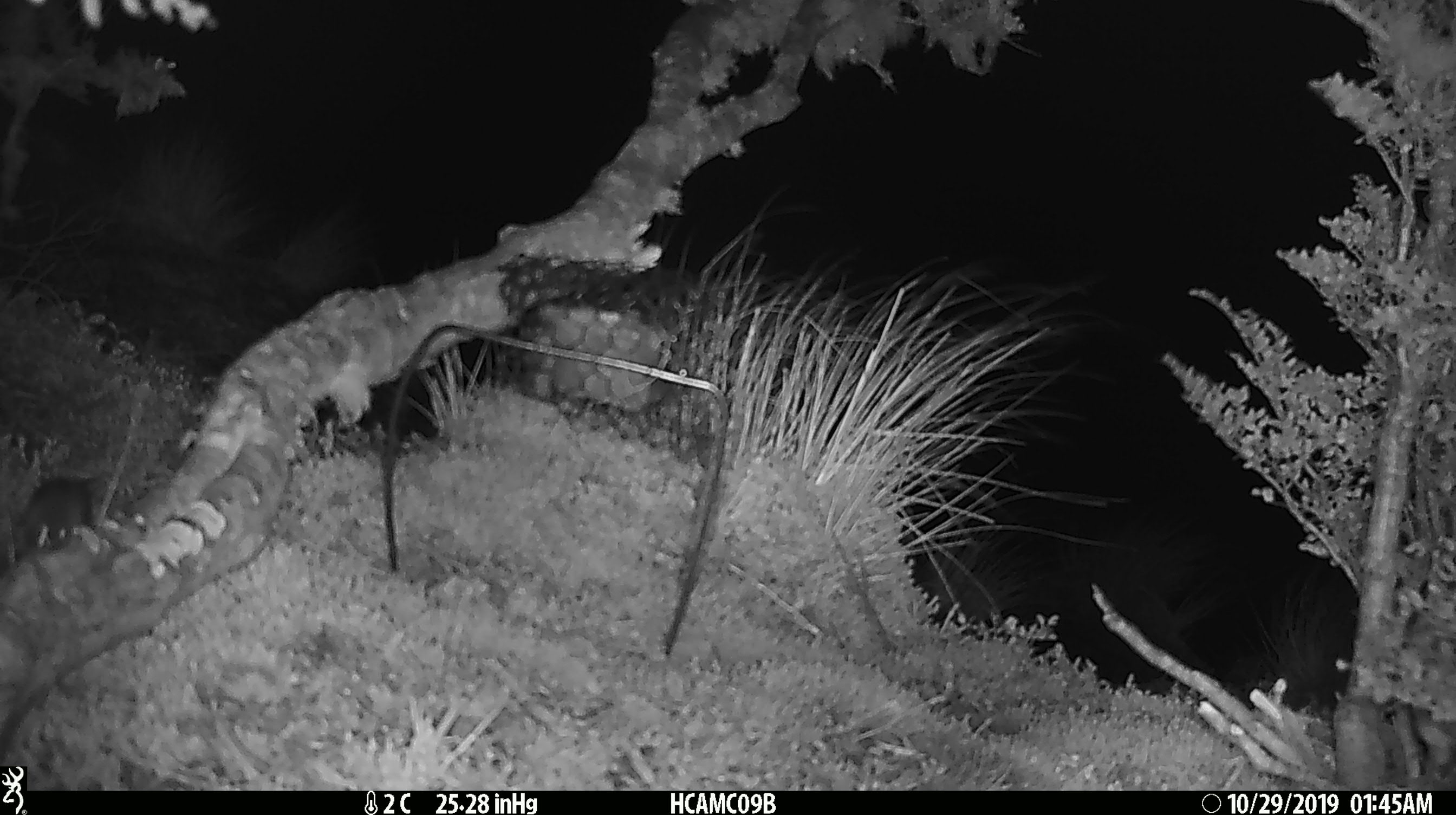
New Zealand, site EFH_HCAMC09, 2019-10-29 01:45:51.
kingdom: Animalia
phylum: Chordata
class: Mammalia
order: Rodentia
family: Muridae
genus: Mus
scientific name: Mus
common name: mouse